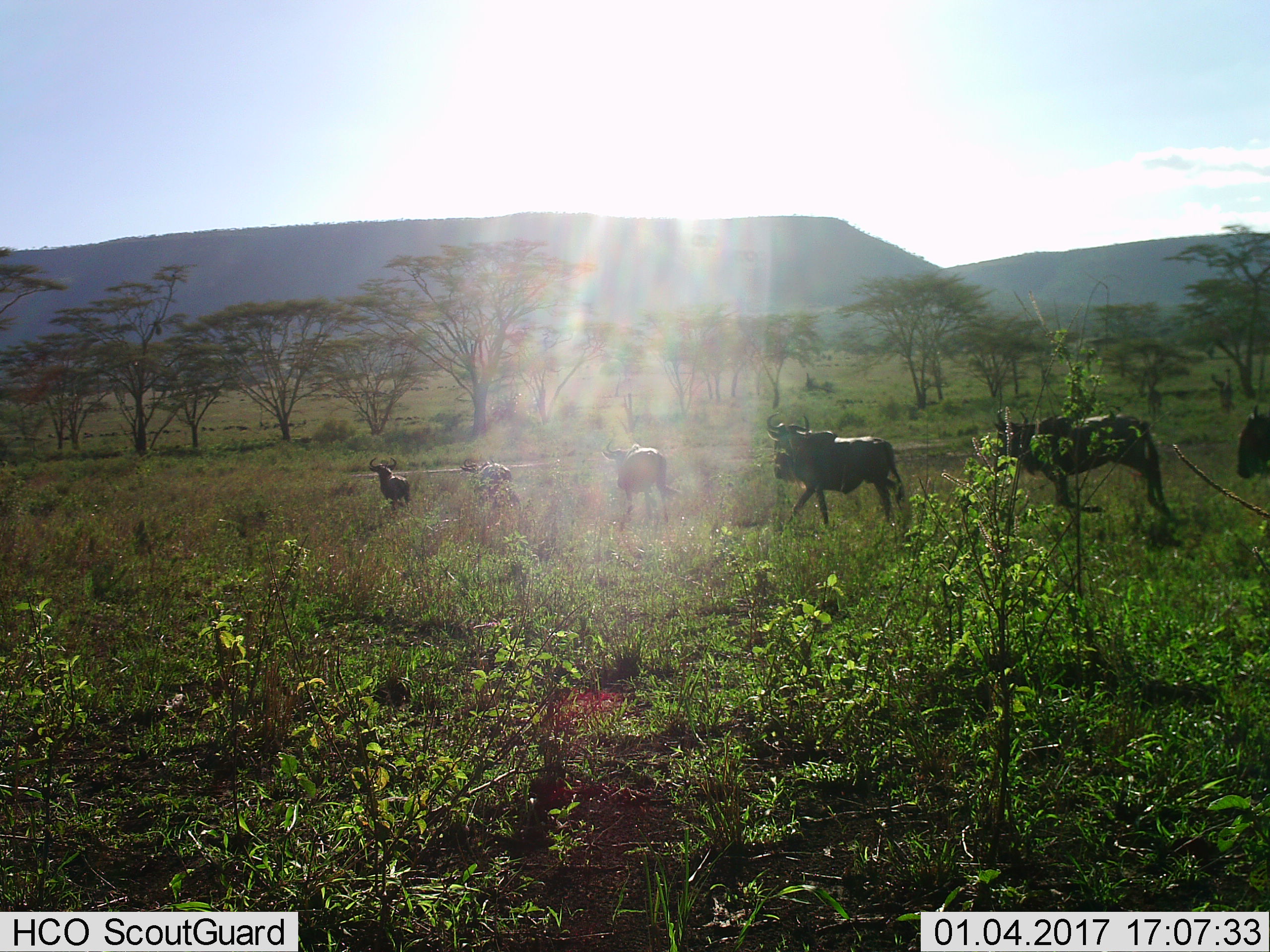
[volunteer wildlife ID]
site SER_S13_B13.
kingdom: Animalia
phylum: Chordata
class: Mammalia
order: Artiodactyla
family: Bovidae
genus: Connochaetes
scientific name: Connochaetes taurinus taurinus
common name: blue wildebeest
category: wildebeestblue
Wildebeestblue (blue wildebeest) (Connochaetes taurinus taurinus), count 6. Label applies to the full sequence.